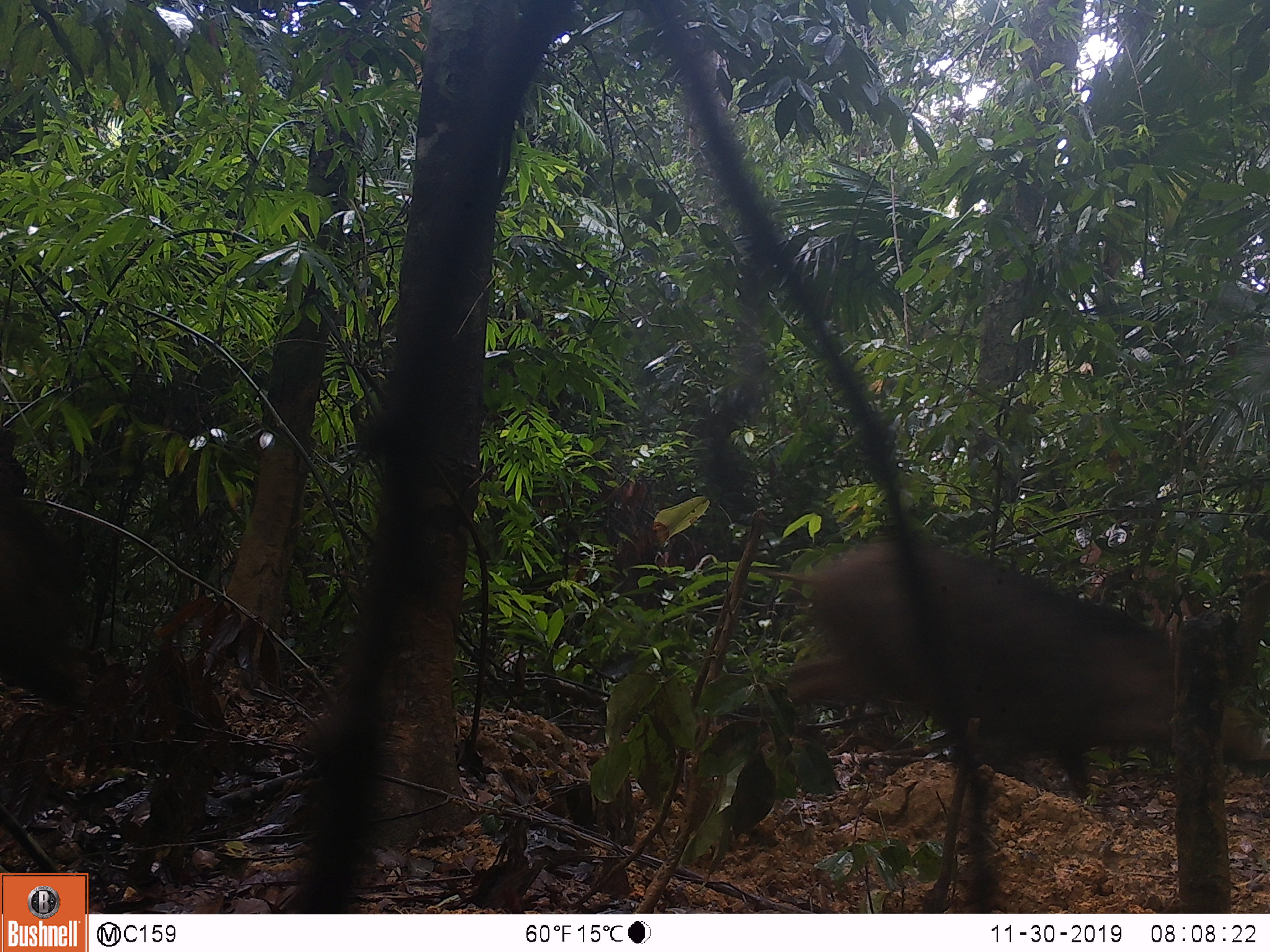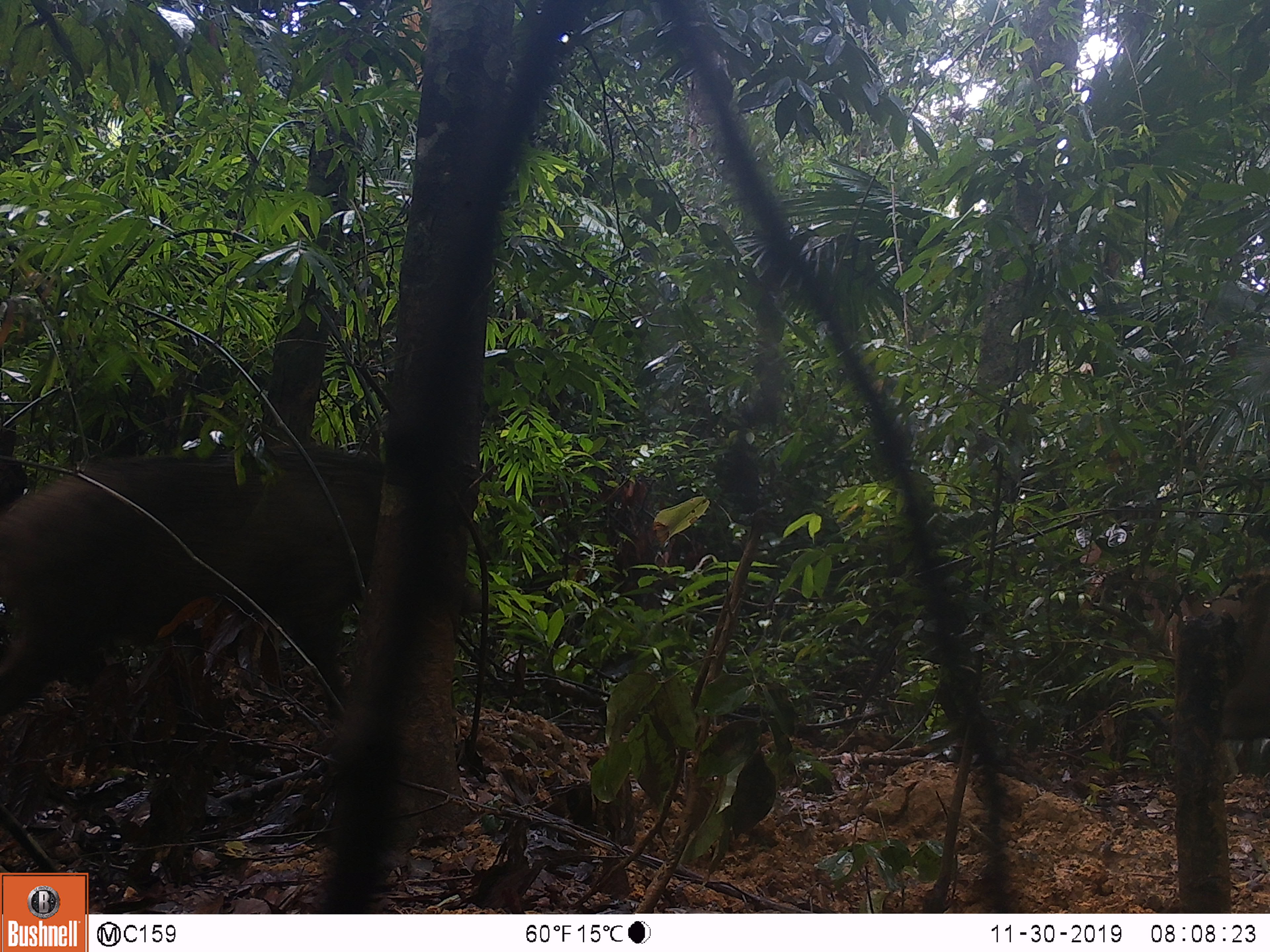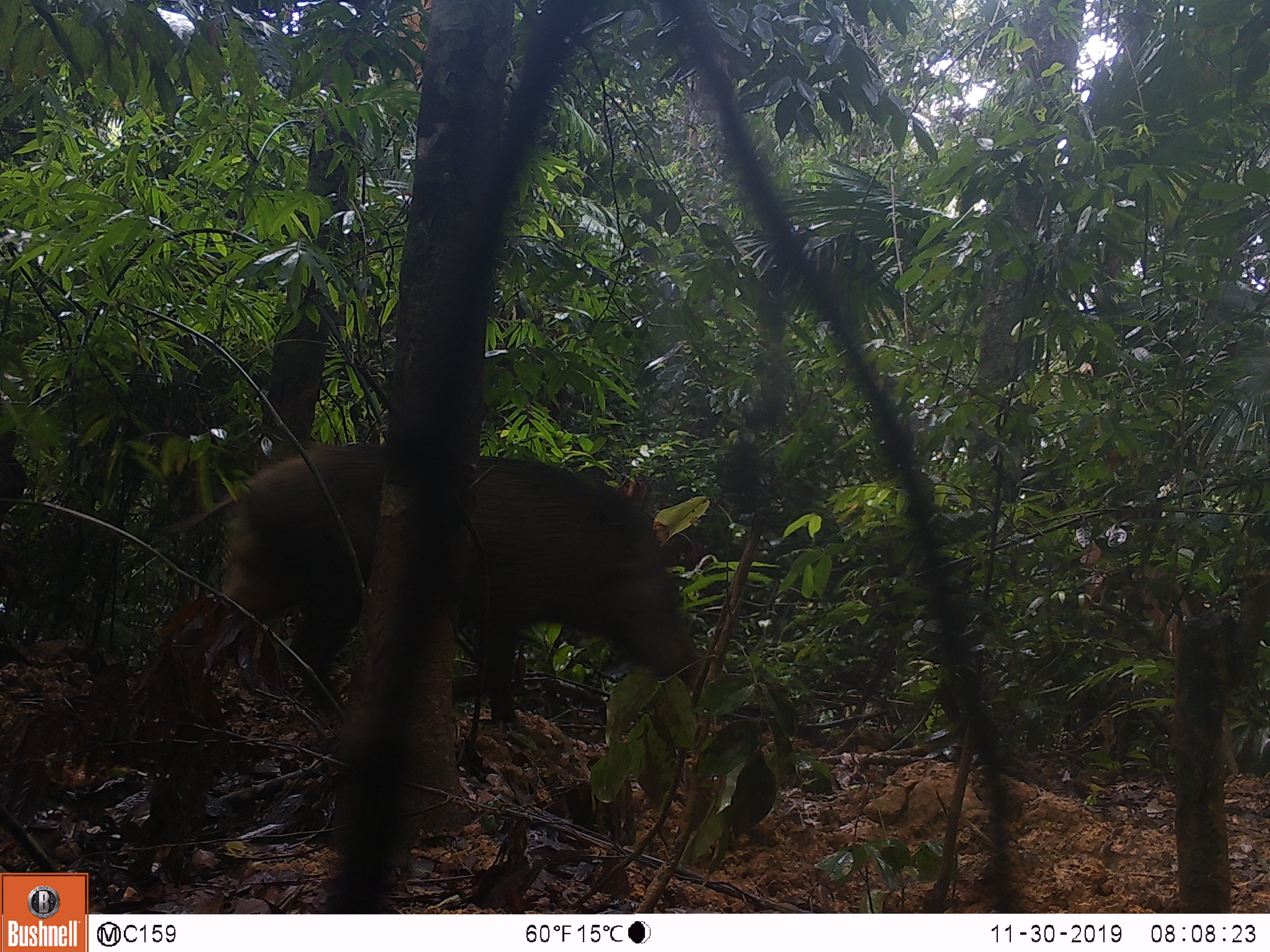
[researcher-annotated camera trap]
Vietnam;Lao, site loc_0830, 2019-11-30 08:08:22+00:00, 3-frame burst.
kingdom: Animalia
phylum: Chordata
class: Mammalia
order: Artiodactyla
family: Suidae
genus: Sus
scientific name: Sus scrofa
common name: eurasian wild pig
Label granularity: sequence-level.